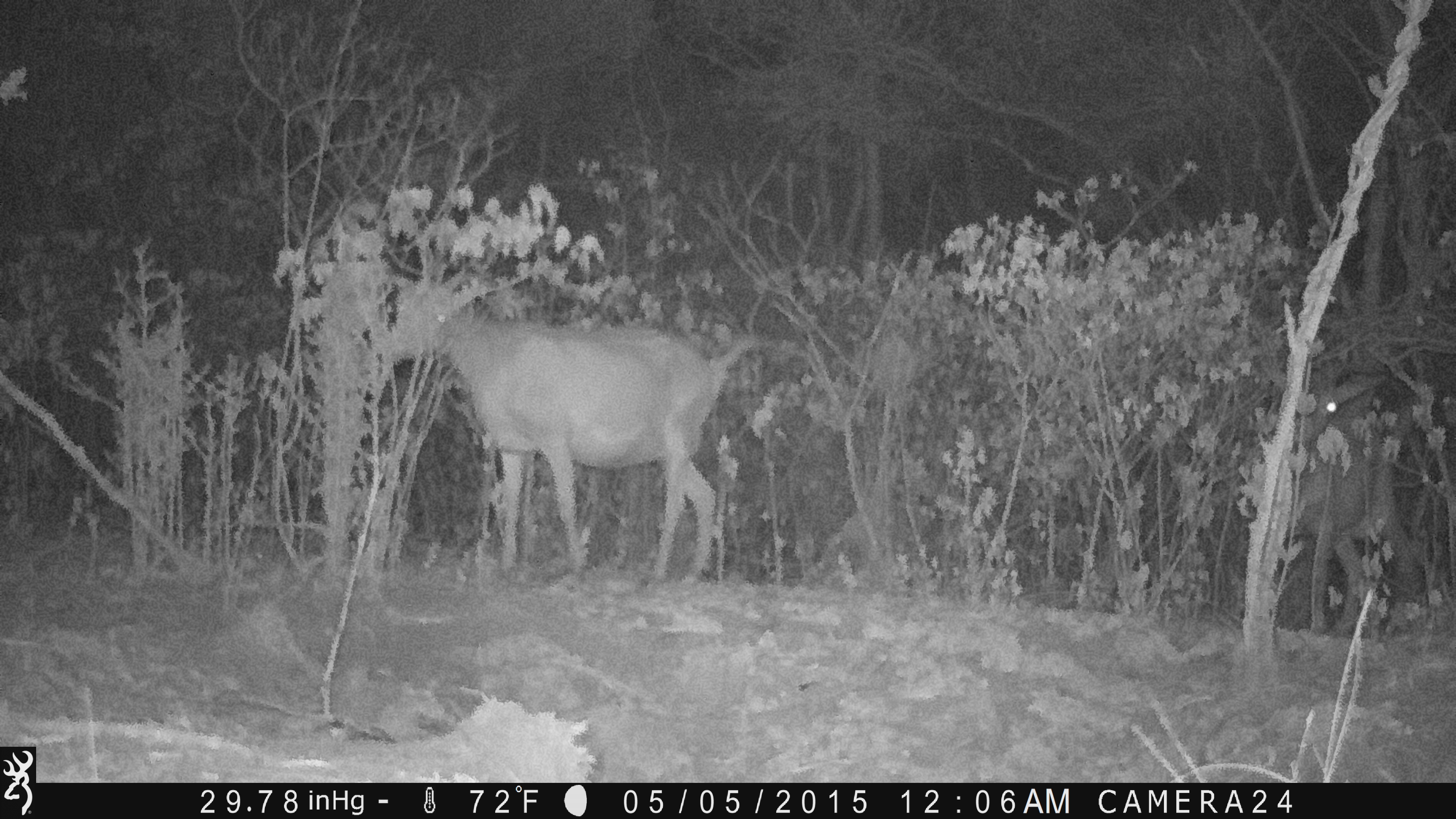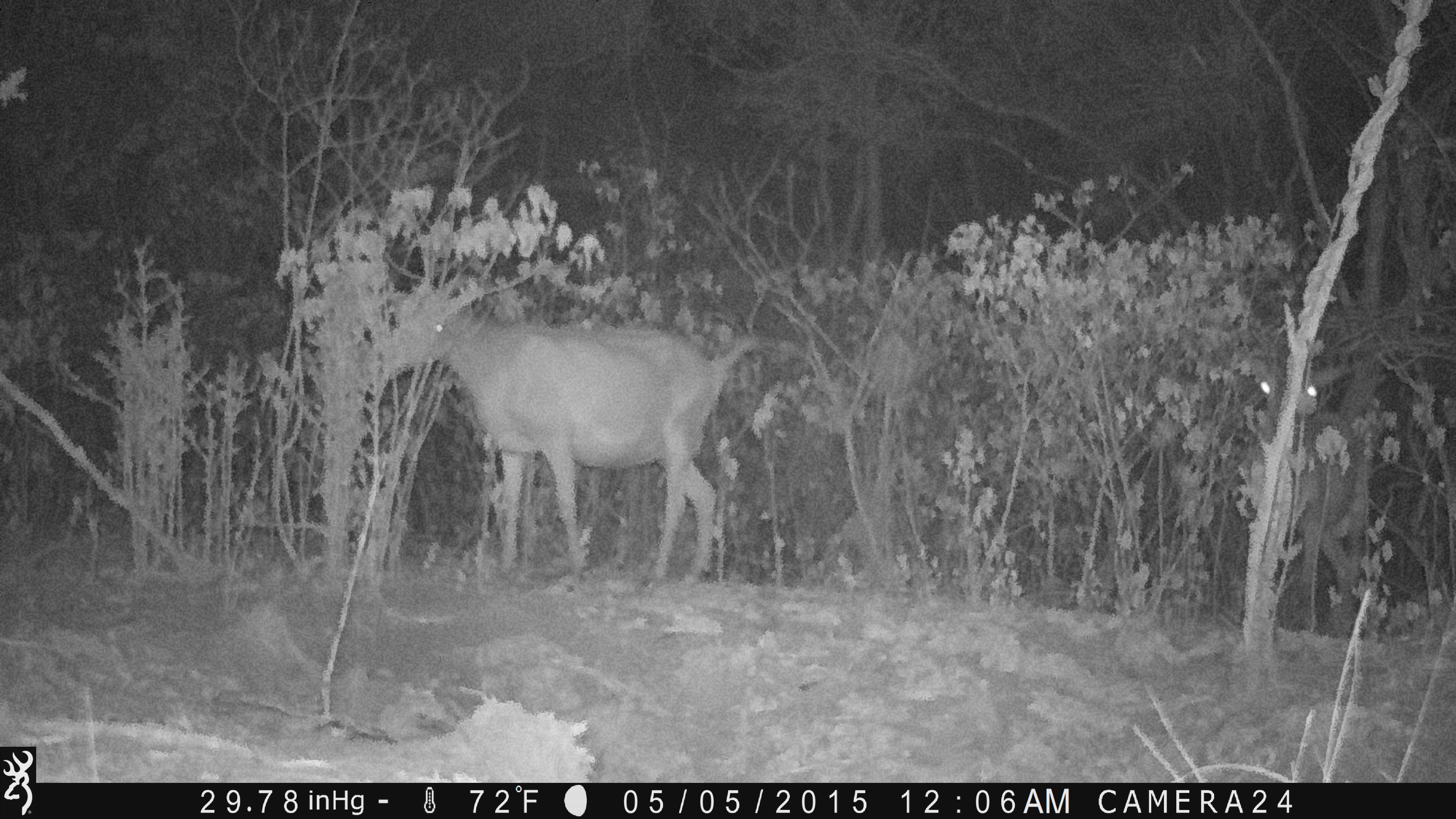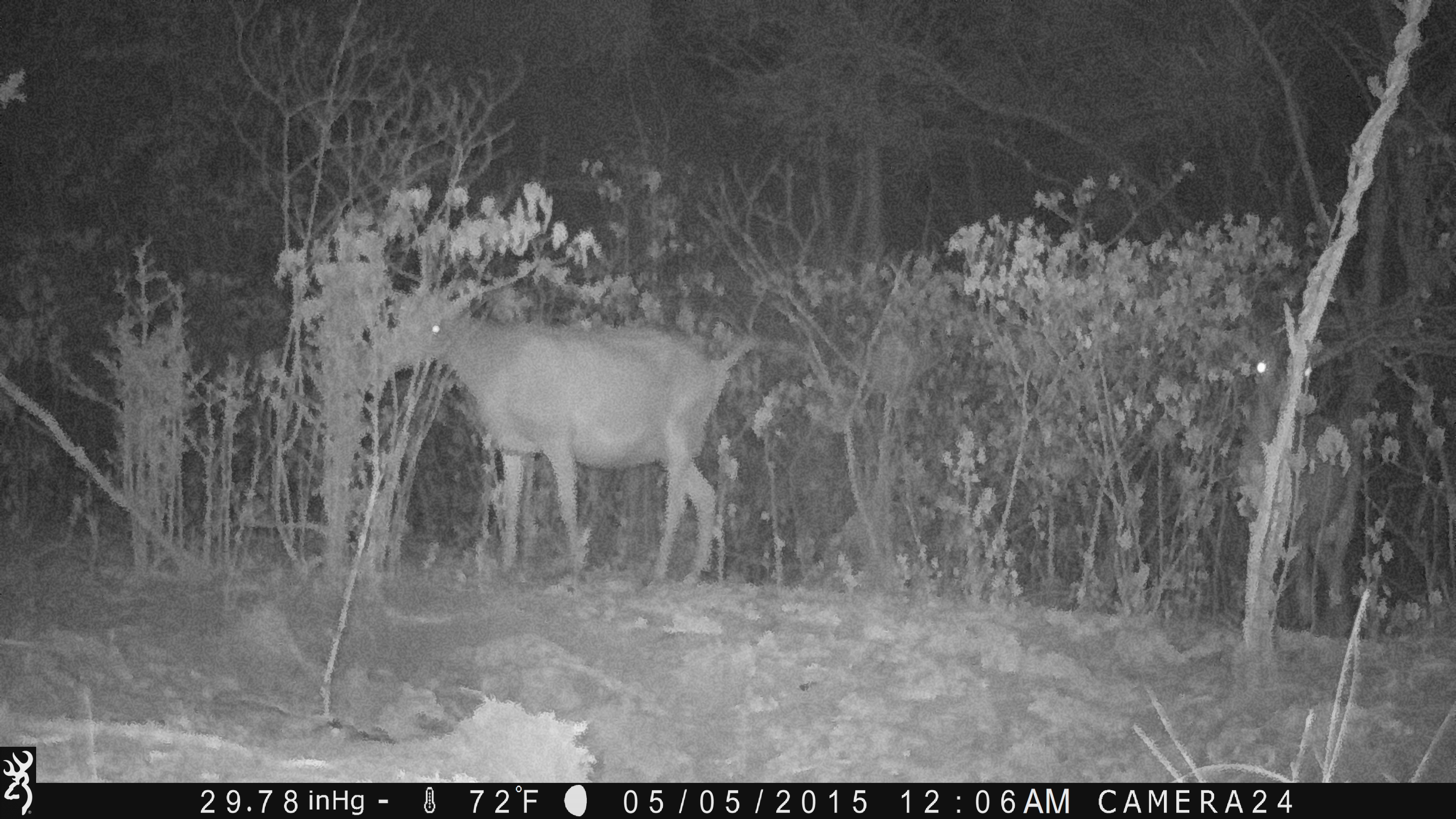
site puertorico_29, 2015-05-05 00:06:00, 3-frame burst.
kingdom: Animalia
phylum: Chordata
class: Mammalia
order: Artiodactyla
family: Bovidae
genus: Capra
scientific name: Capra hircus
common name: goat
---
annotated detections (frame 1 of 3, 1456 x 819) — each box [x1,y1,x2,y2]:
goat: [396,273,770,590]; [1248,367,1433,640]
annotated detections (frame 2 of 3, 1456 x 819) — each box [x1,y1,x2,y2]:
goat: [395,280,752,590]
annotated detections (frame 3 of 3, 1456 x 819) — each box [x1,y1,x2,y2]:
goat: [385,261,750,576]; [1239,333,1361,634]